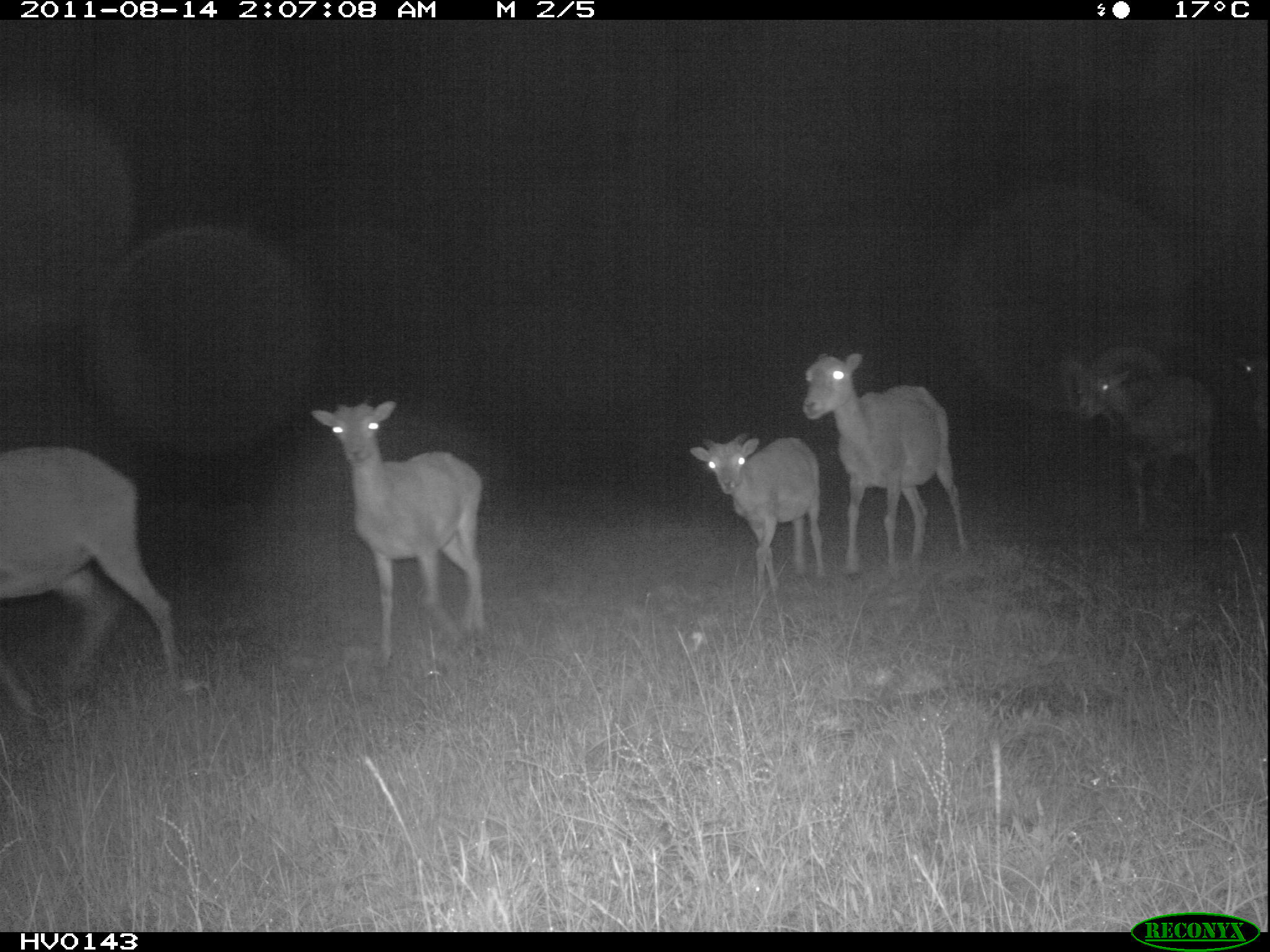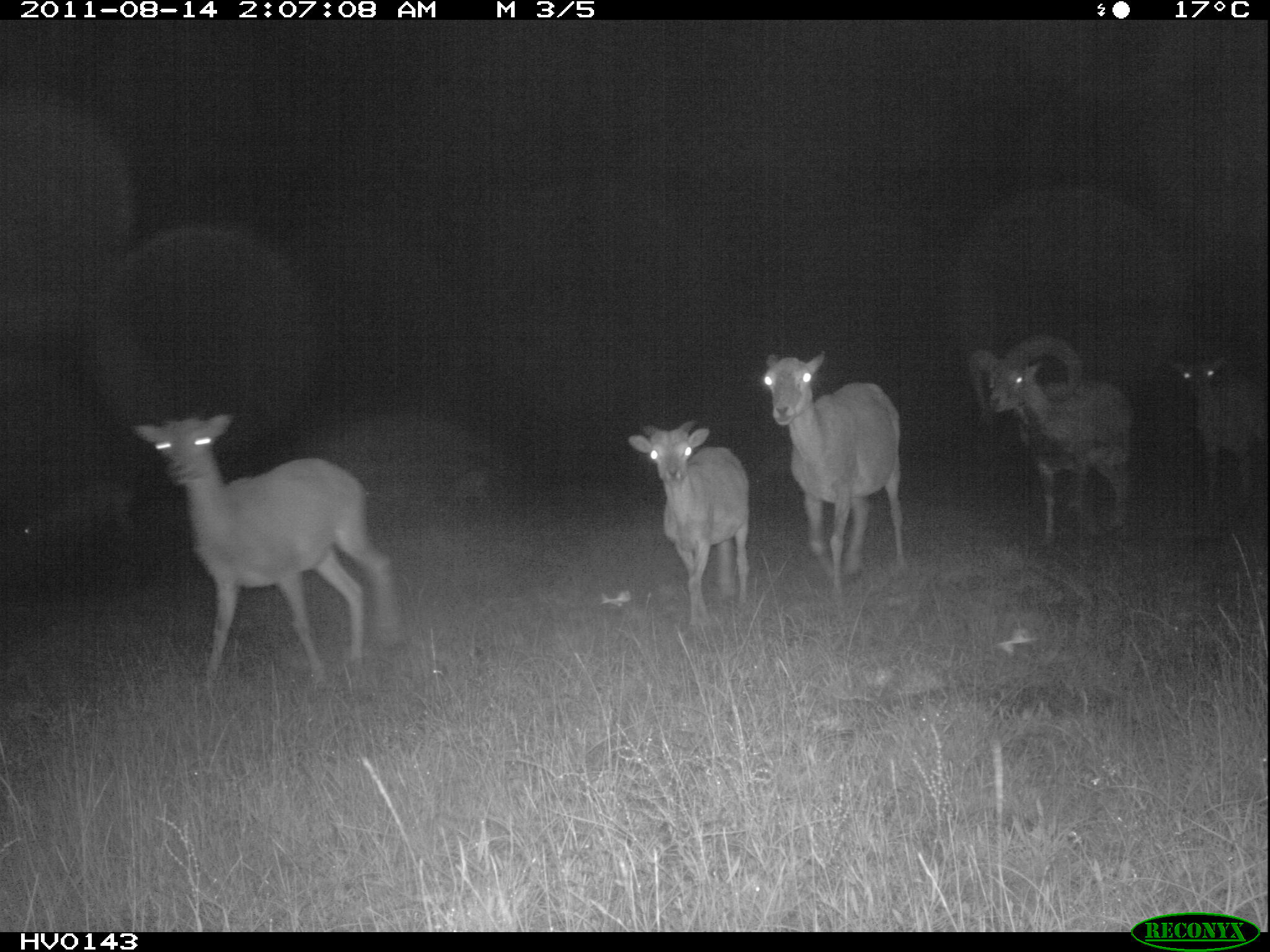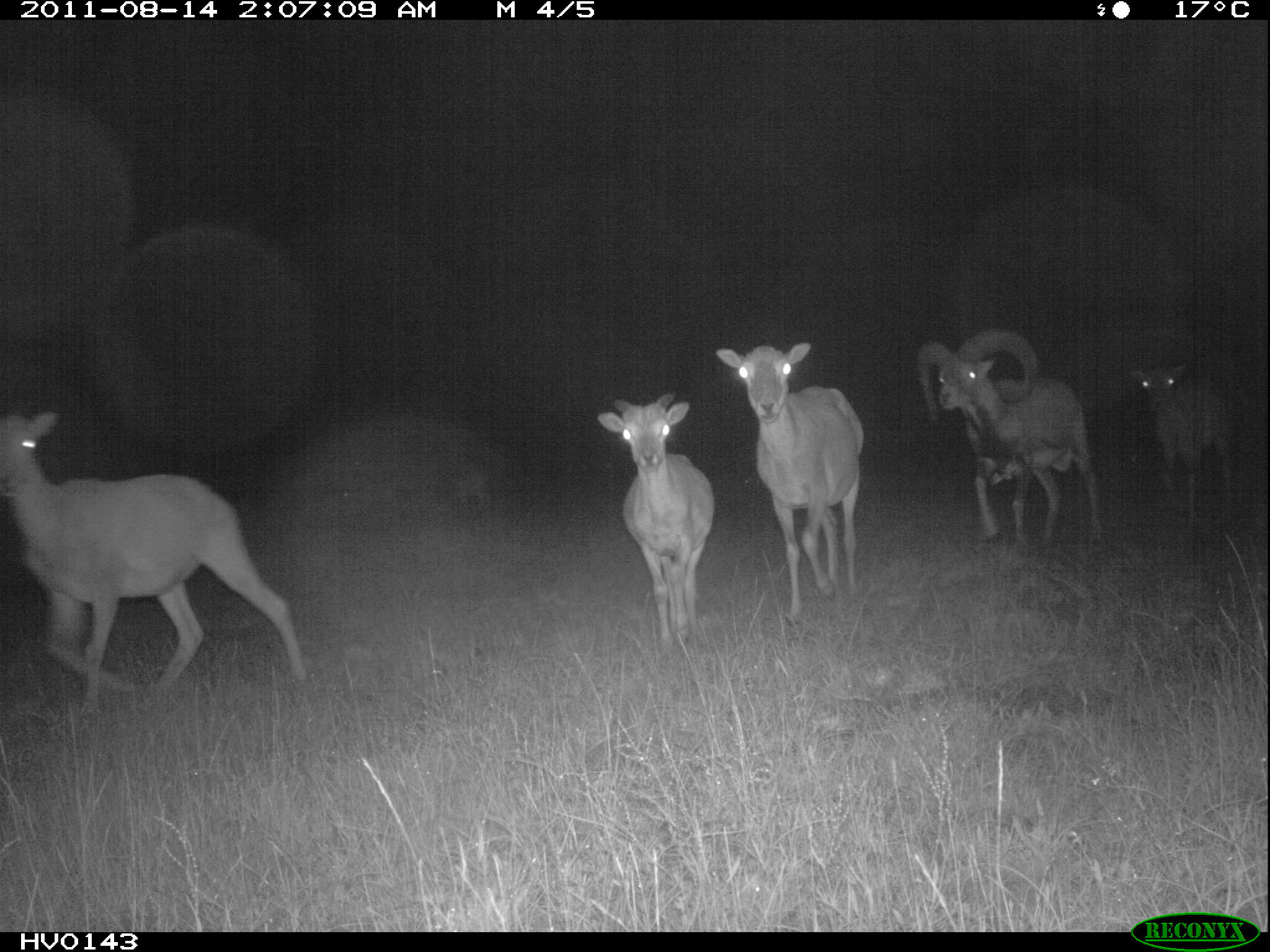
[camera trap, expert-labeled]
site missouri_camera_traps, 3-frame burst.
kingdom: Animalia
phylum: Chordata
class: Mammalia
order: Artiodactyla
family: Bovidae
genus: Ovis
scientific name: Ovis ammon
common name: mouflon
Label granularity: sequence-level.